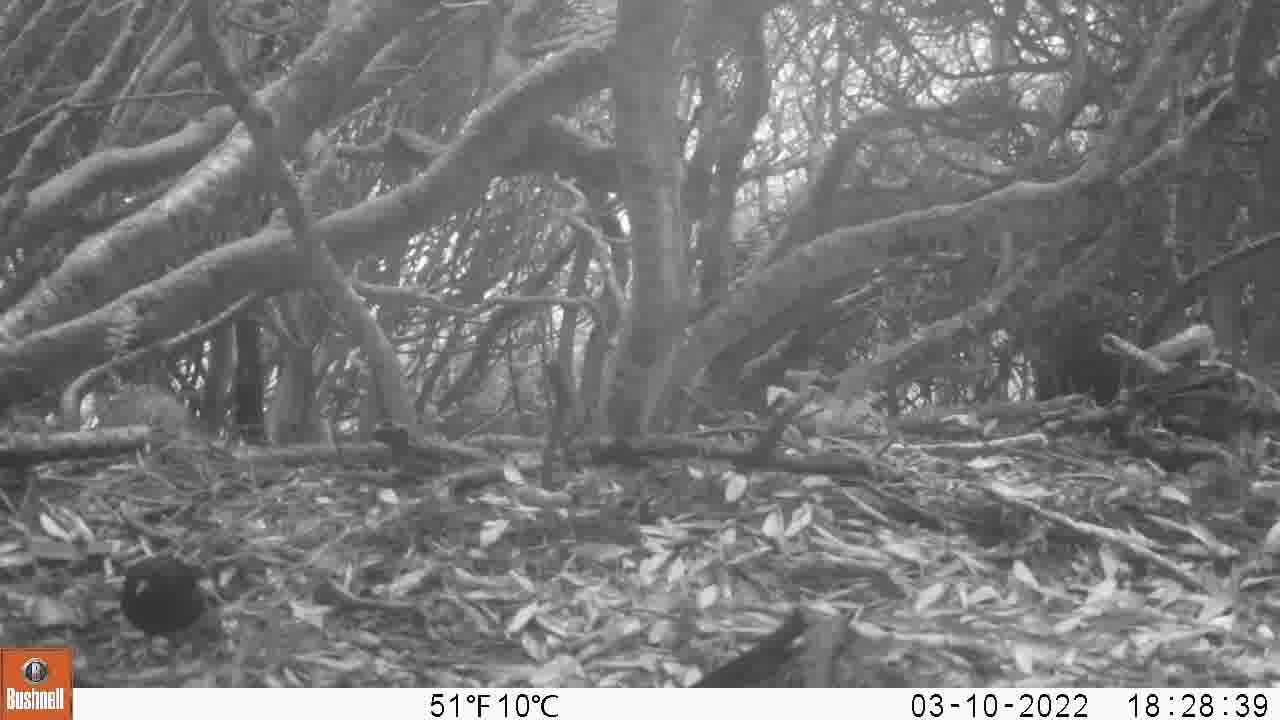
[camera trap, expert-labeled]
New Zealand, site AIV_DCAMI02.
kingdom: Animalia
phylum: Chordata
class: Aves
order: Passeriformes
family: Turdidae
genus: Turdus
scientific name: Turdus merula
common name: eurasian blackbird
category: blackbird